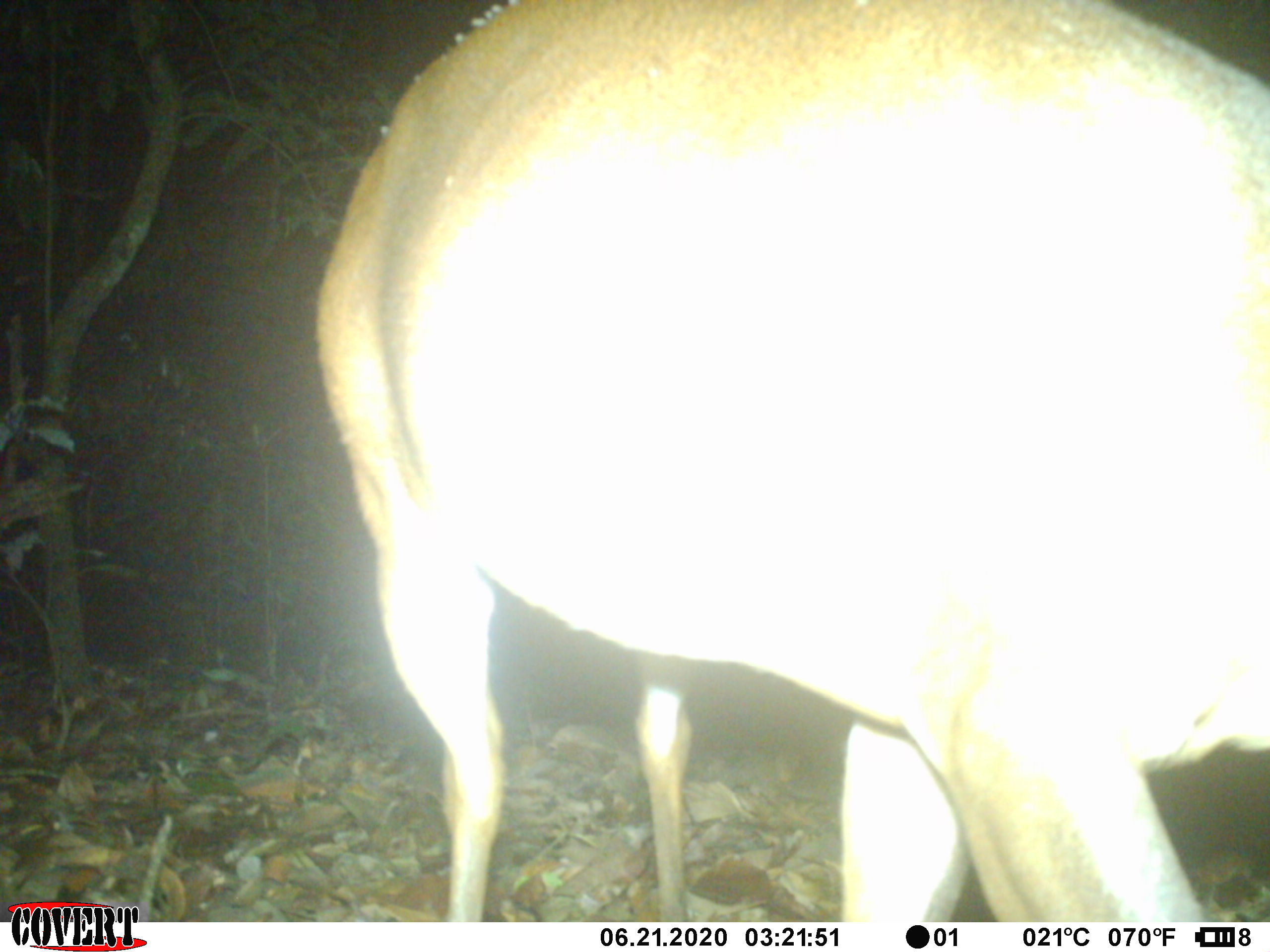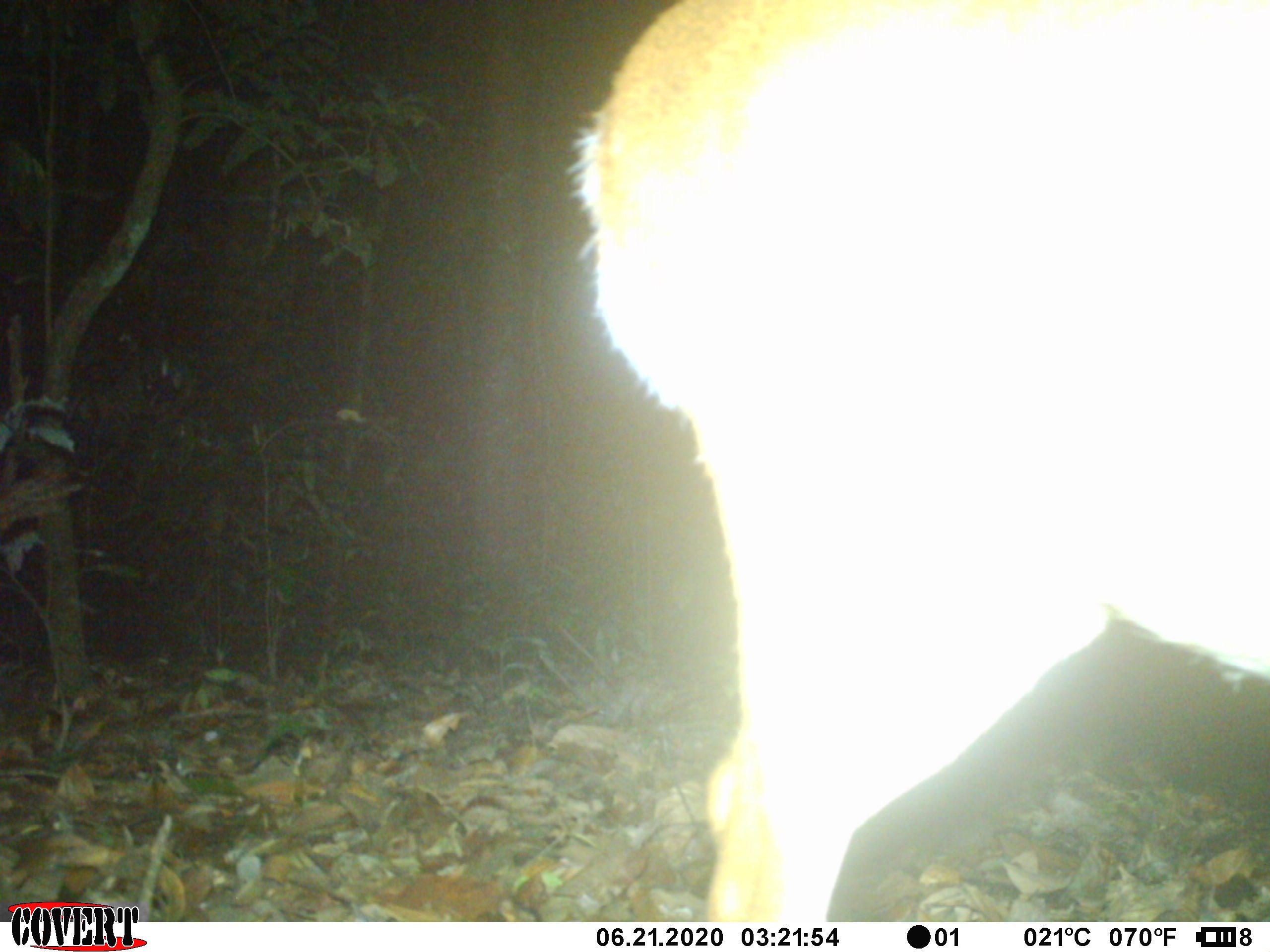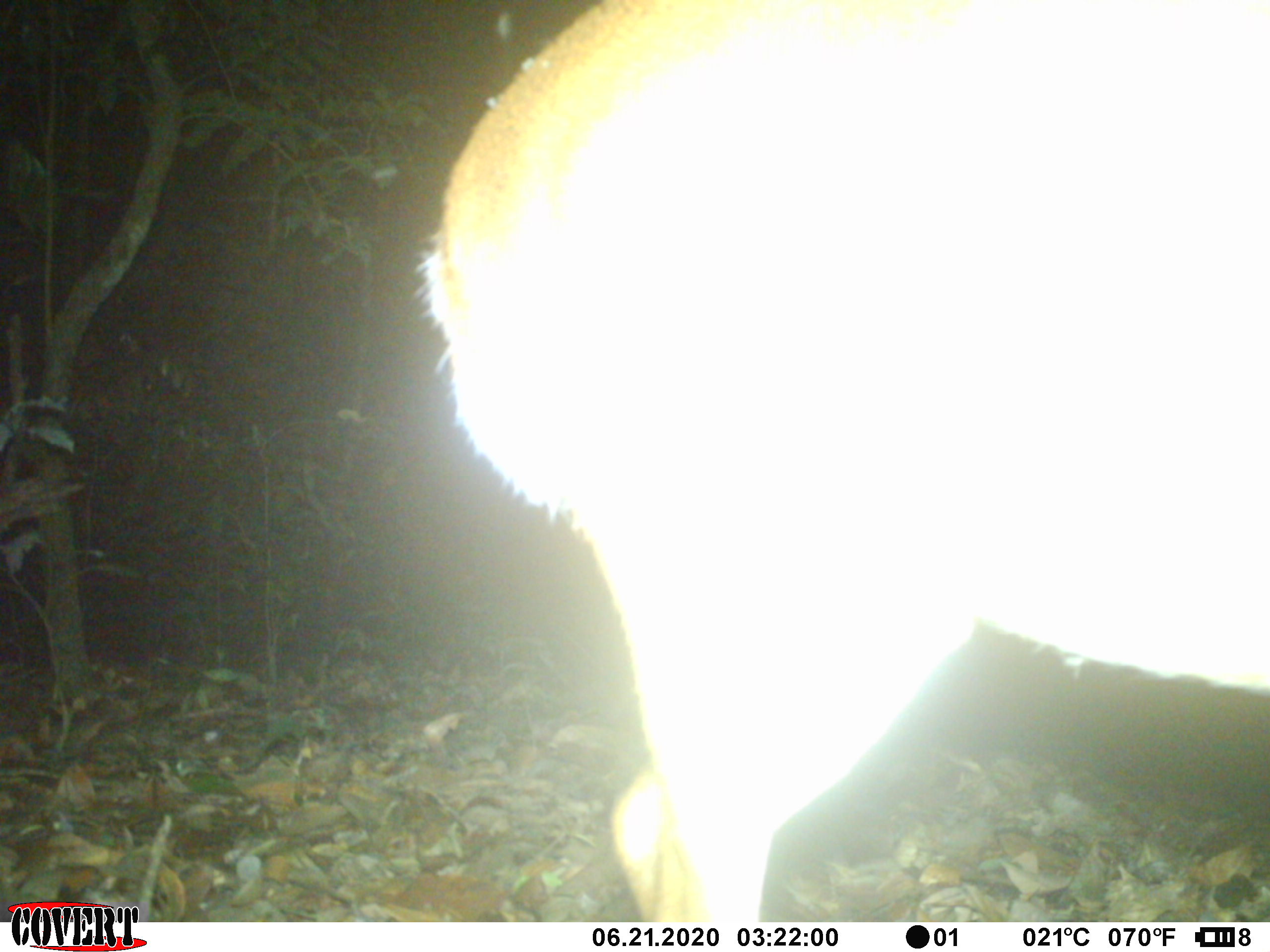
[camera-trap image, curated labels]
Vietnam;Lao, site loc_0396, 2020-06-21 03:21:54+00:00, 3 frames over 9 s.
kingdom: Animalia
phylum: Chordata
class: Mammalia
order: Artiodactyla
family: Cervidae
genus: Muntiacus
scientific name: Muntiacus vuquangensis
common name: large-antlered muntjac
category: large antlered muntjac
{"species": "large antlered muntjac (large-antlered muntjac) (Muntiacus vuquangensis)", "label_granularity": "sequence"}